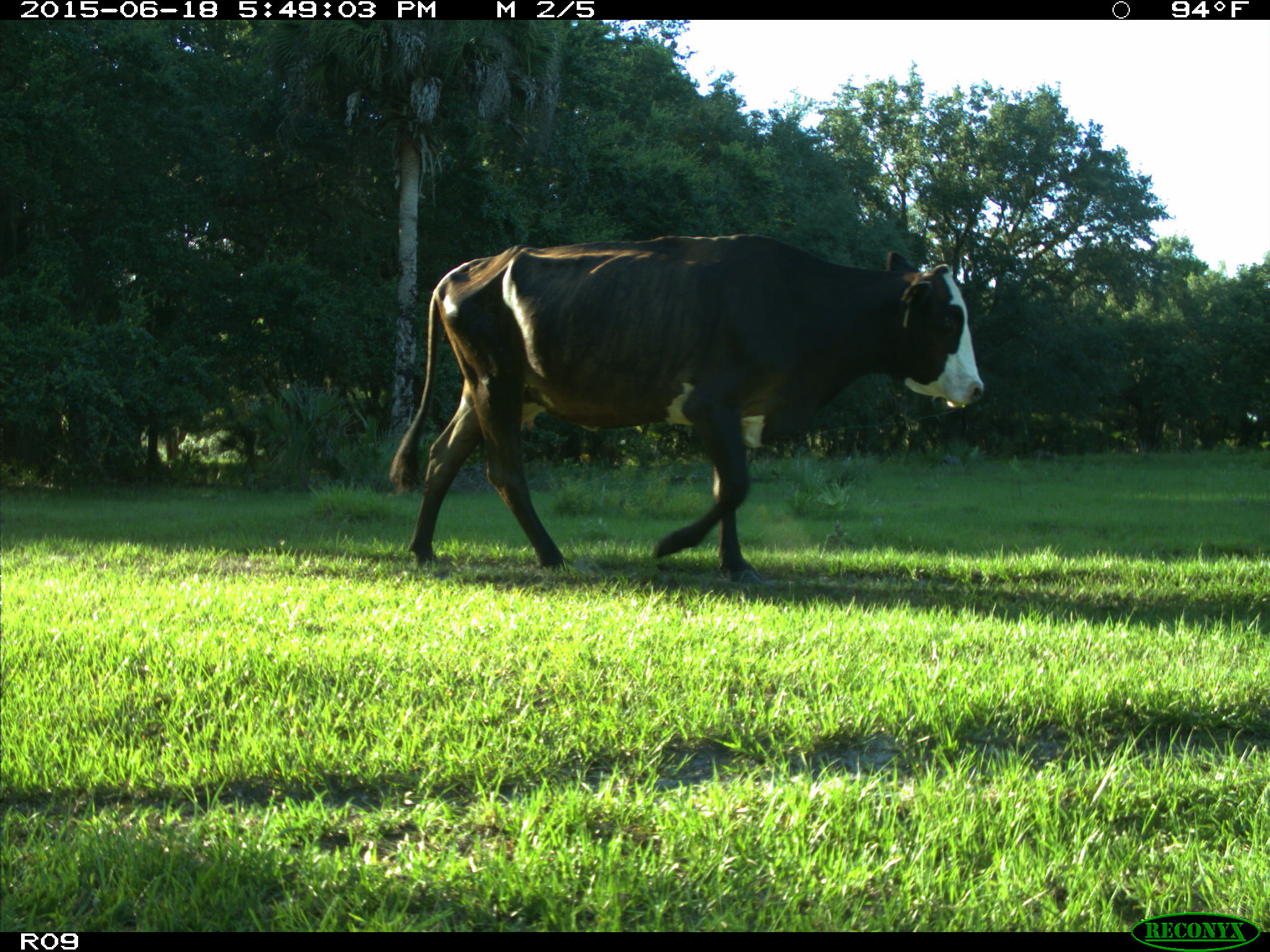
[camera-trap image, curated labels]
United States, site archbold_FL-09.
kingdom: Animalia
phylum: Chordata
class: Mammalia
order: Artiodactyla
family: Bovidae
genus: Bos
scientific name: Bos taurus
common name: domestic cow